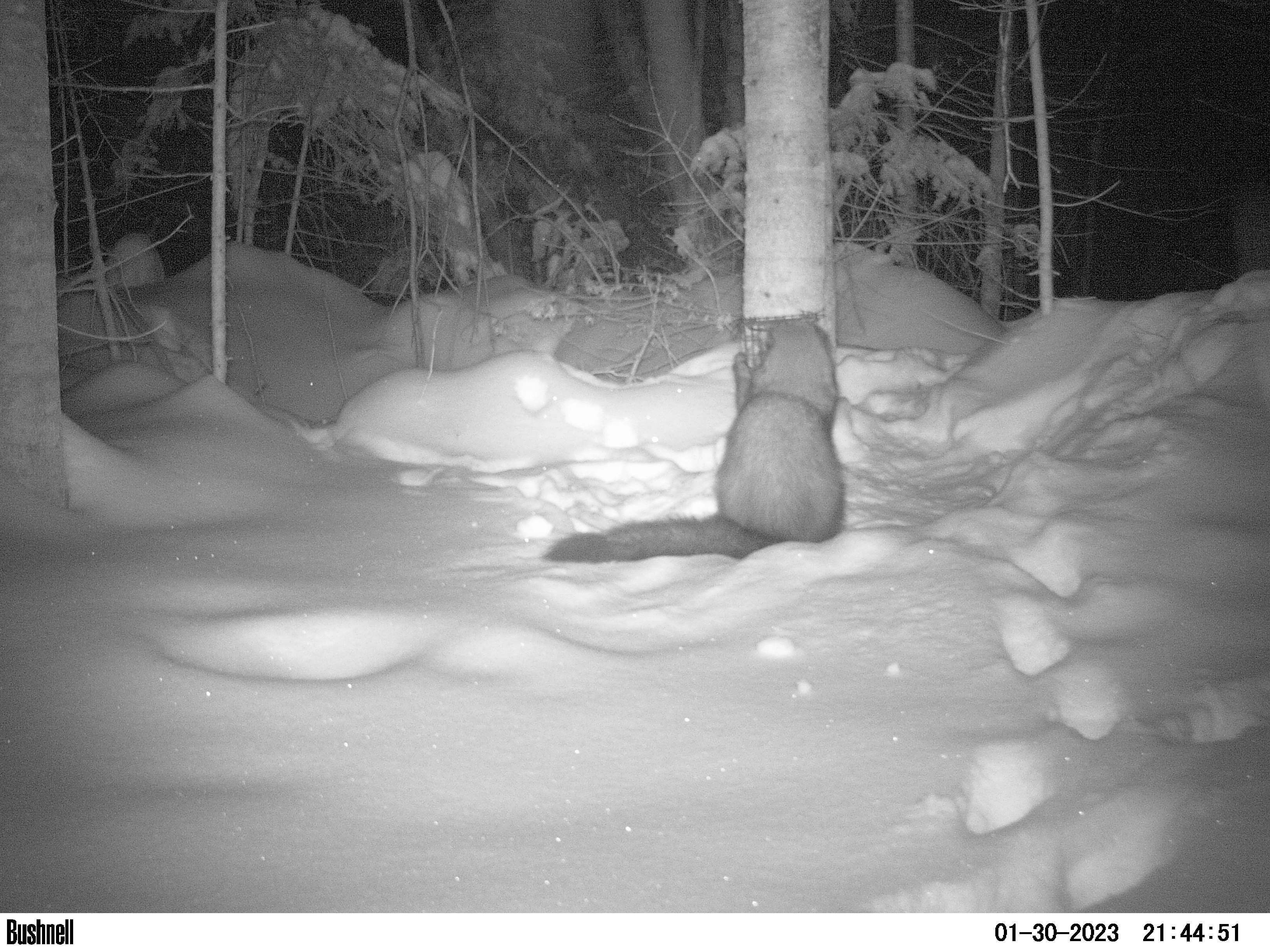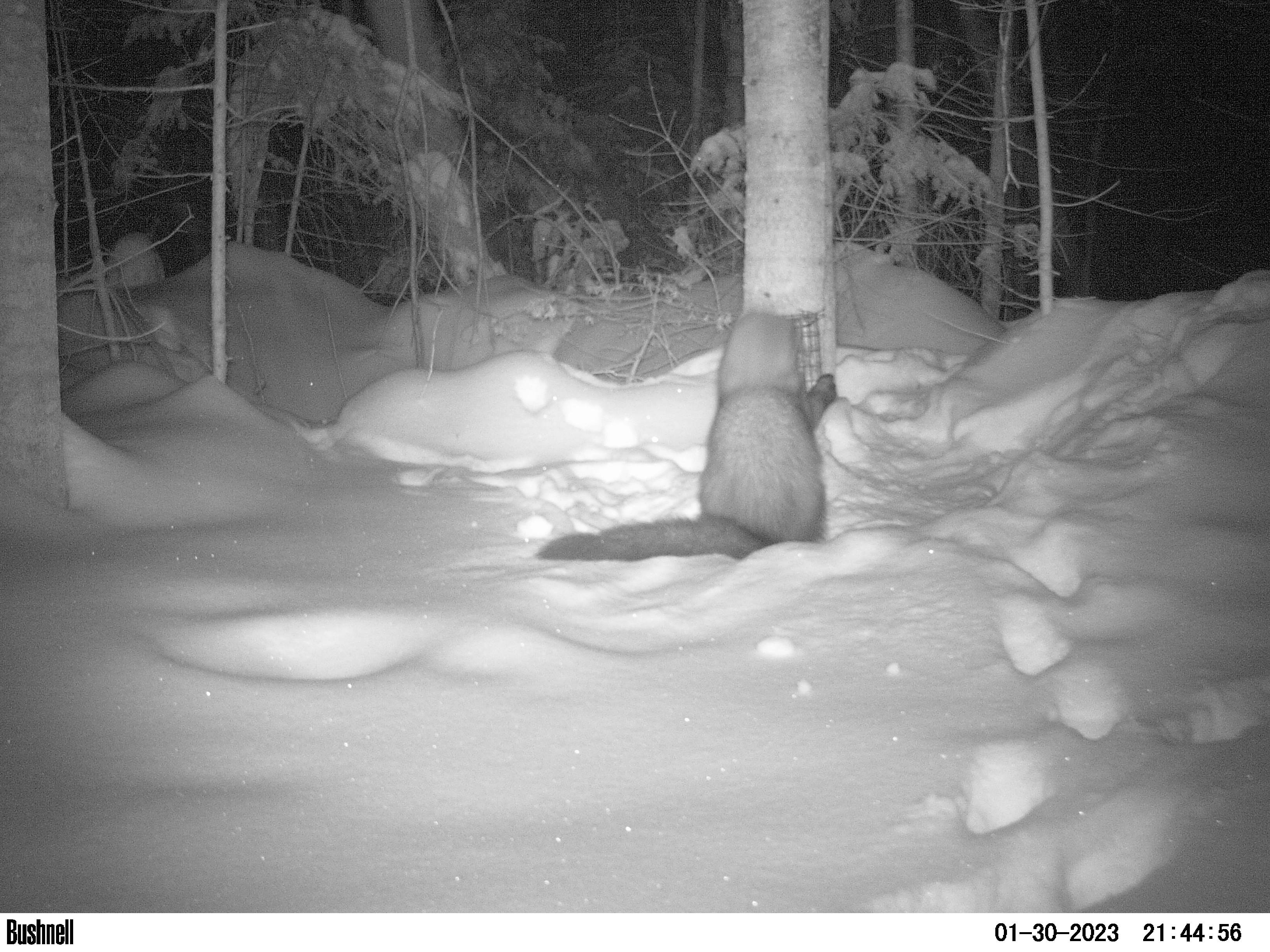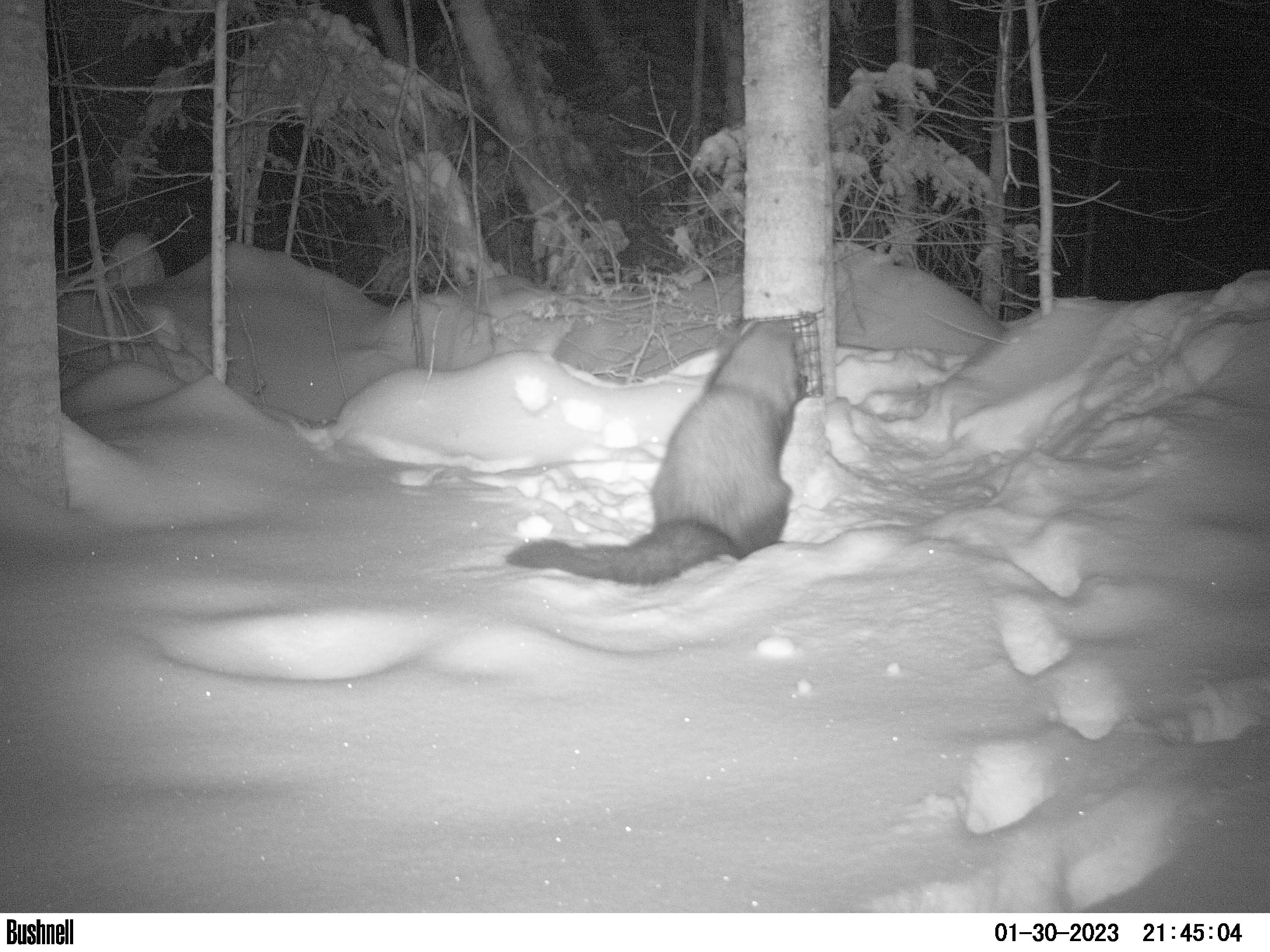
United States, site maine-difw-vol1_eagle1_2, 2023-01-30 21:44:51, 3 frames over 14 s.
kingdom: Animalia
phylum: Chordata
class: Mammalia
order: Carnivora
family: Mustelidae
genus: Pekania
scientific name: Pekania pennanti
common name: fisher